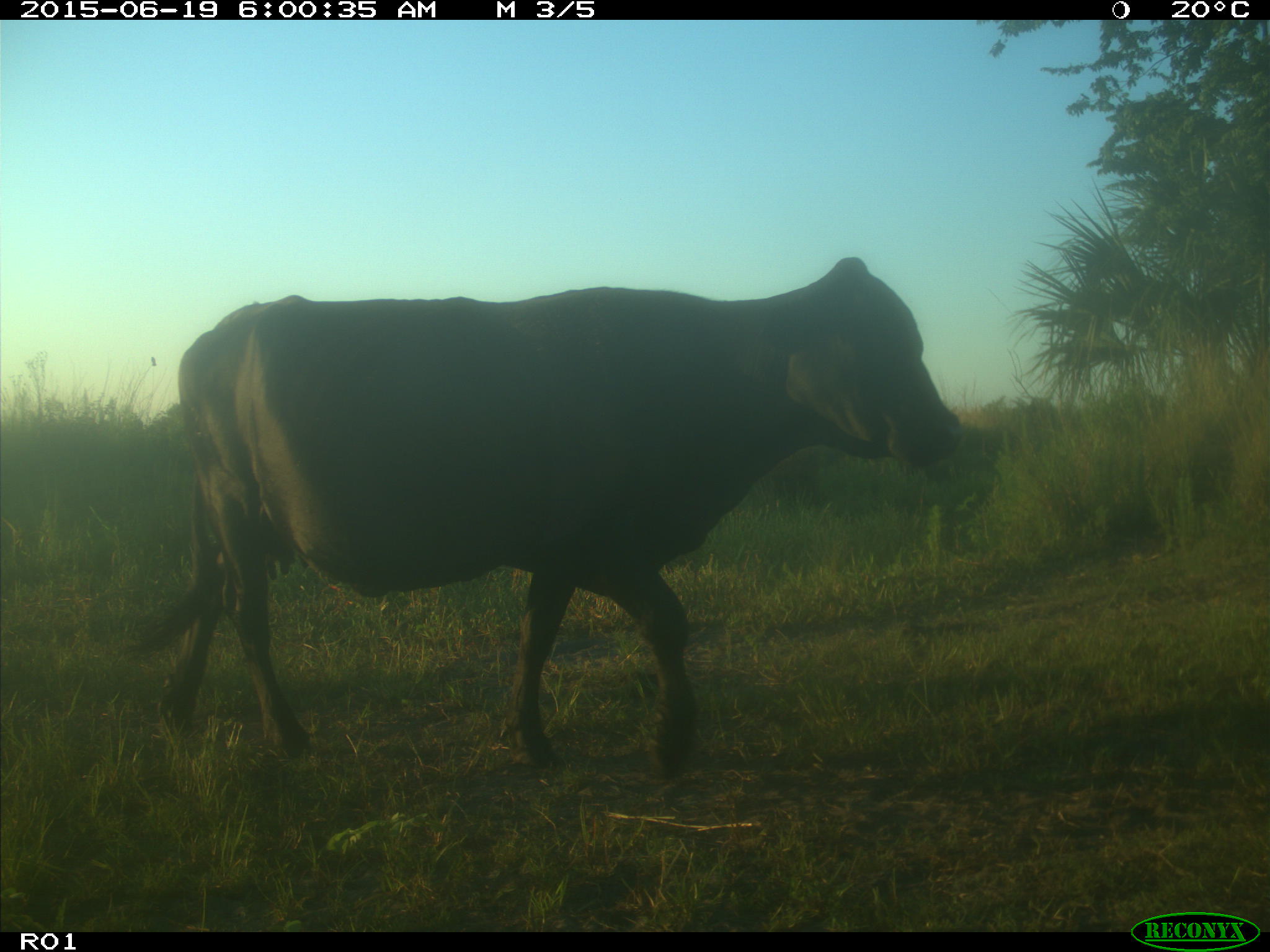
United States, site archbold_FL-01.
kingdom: Animalia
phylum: Chordata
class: Mammalia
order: Artiodactyla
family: Bovidae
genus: Bos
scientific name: Bos taurus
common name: domestic cow